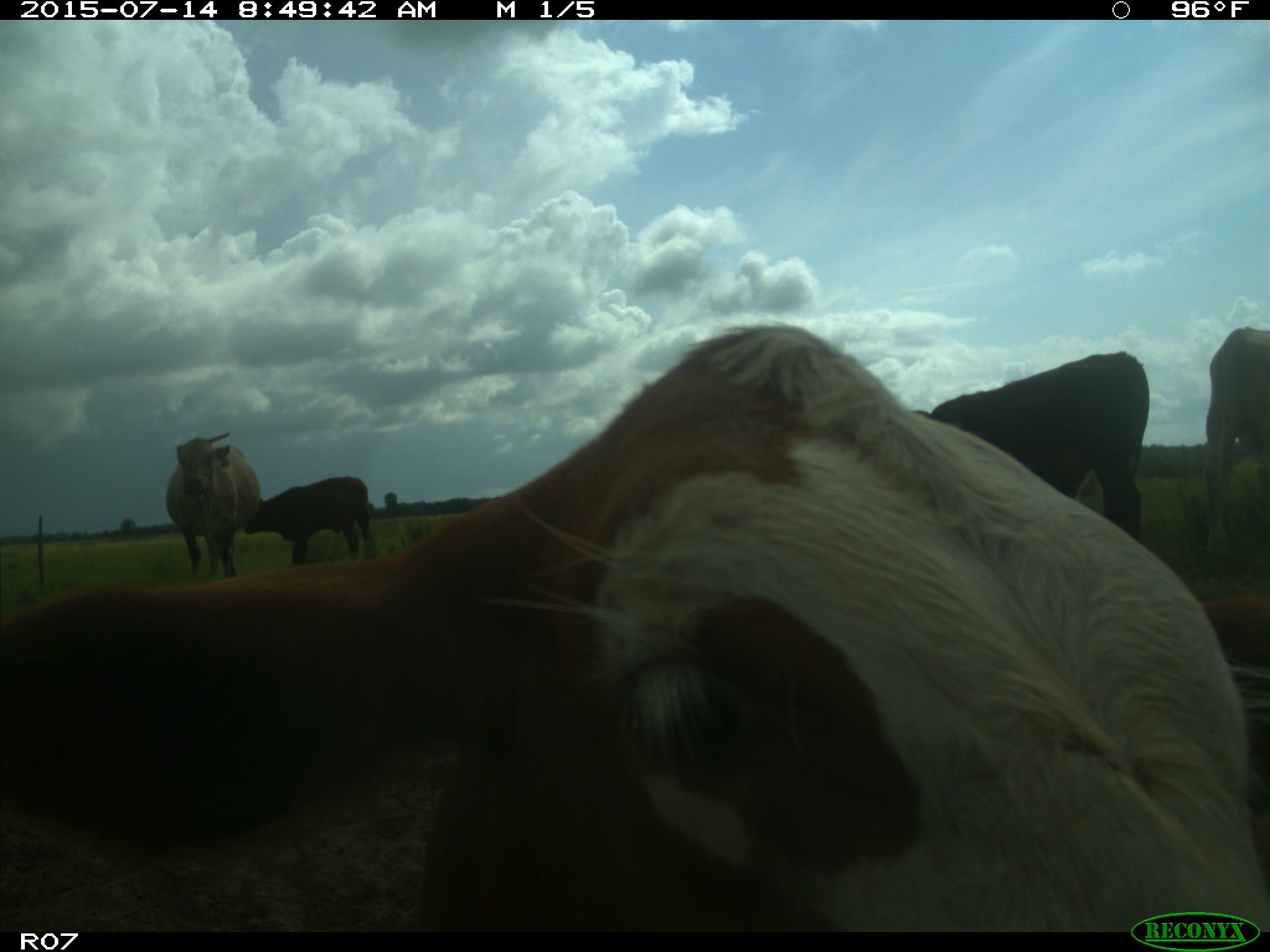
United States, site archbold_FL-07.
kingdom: Animalia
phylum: Chordata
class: Mammalia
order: Artiodactyla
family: Bovidae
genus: Bos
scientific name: Bos taurus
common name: domestic cow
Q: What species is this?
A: Bos taurus (domestic cow).